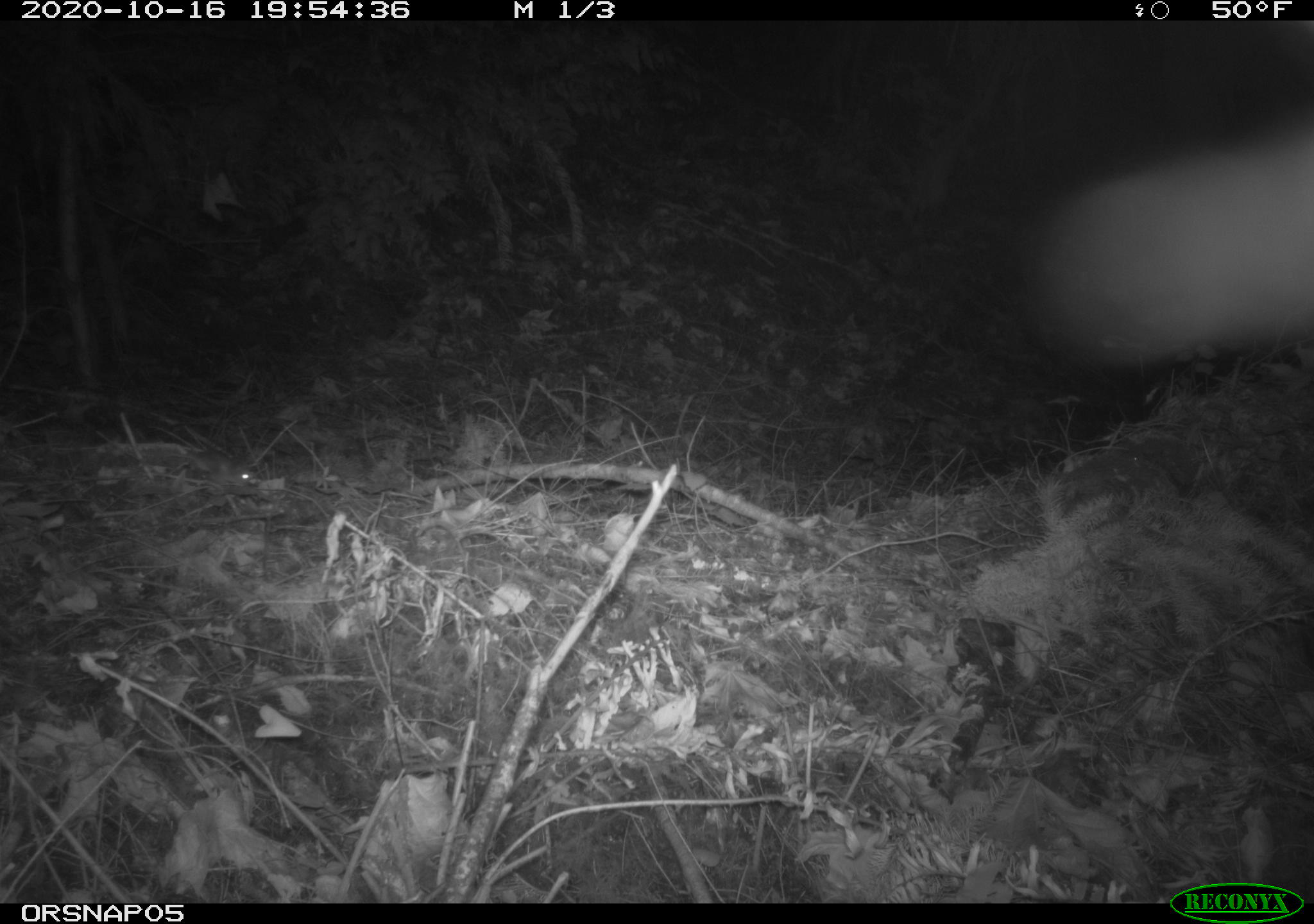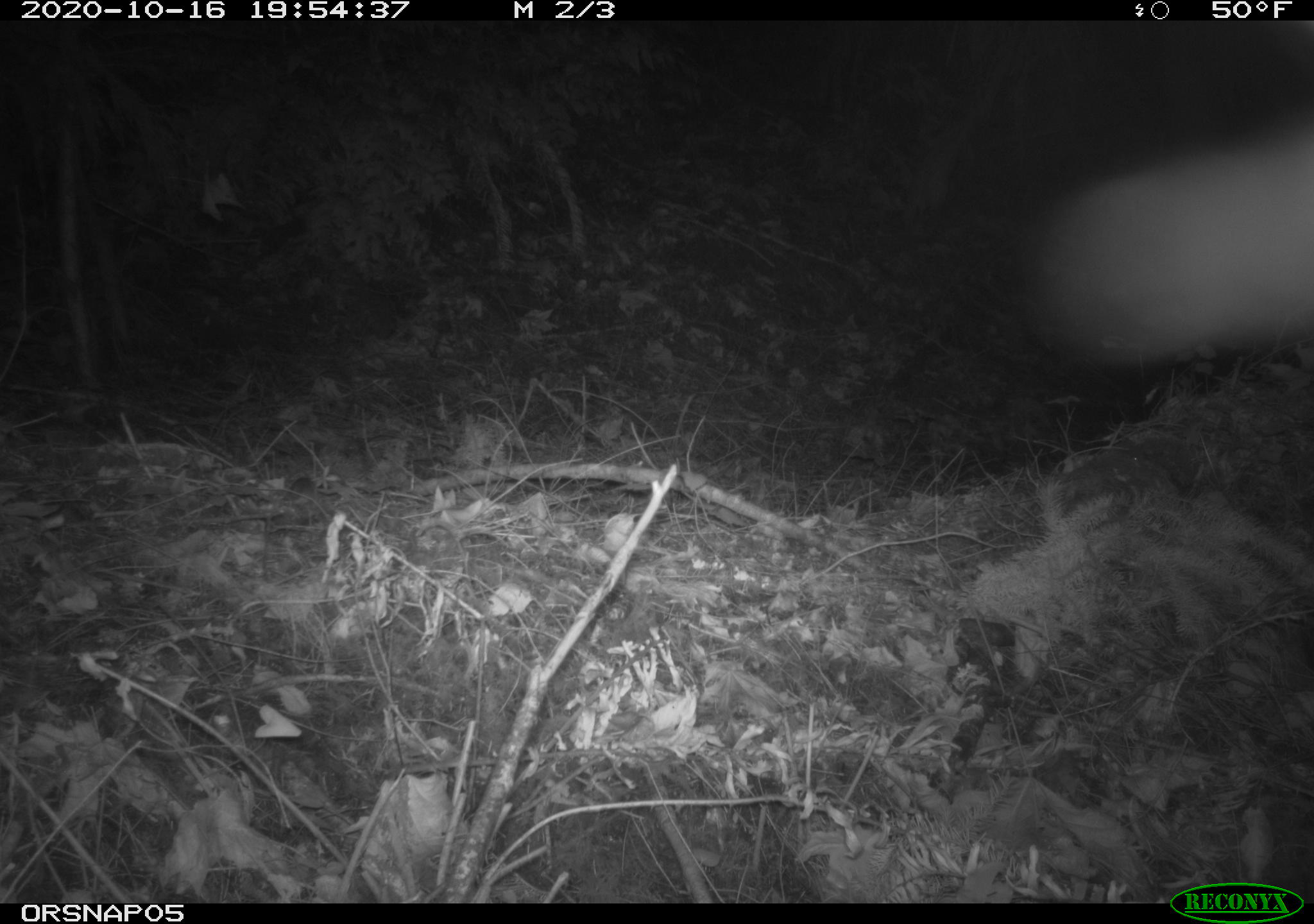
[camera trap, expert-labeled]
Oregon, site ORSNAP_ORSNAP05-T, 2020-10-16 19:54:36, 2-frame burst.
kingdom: Animalia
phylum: Chordata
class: Mammalia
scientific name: Mammalia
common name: small mammal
Small mammal (Mammalia).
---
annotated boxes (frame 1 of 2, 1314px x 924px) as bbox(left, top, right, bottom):
small mammal: bbox(176, 454, 260, 500)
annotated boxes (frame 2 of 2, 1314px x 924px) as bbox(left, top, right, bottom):
small mammal: bbox(282, 462, 326, 511)